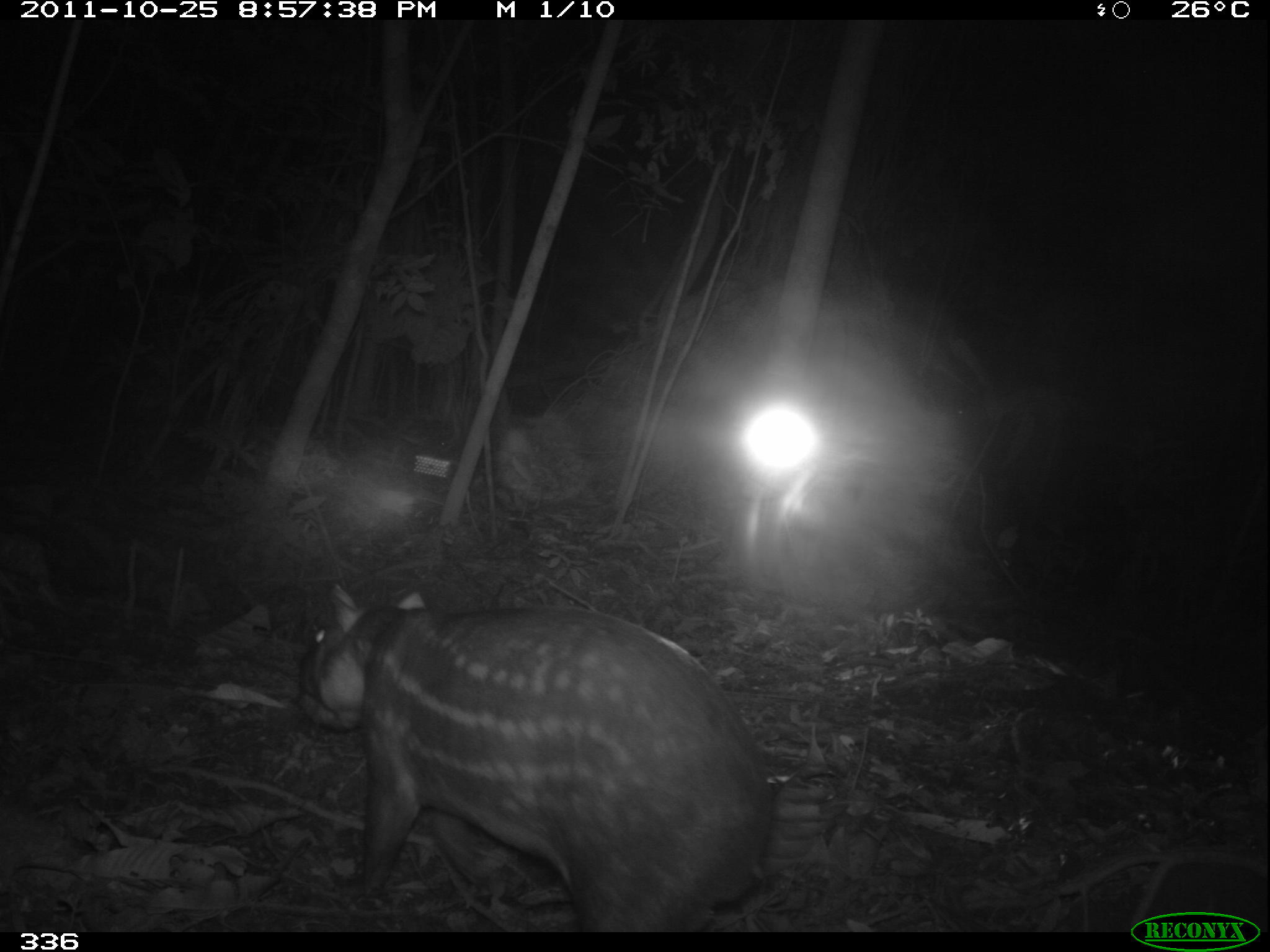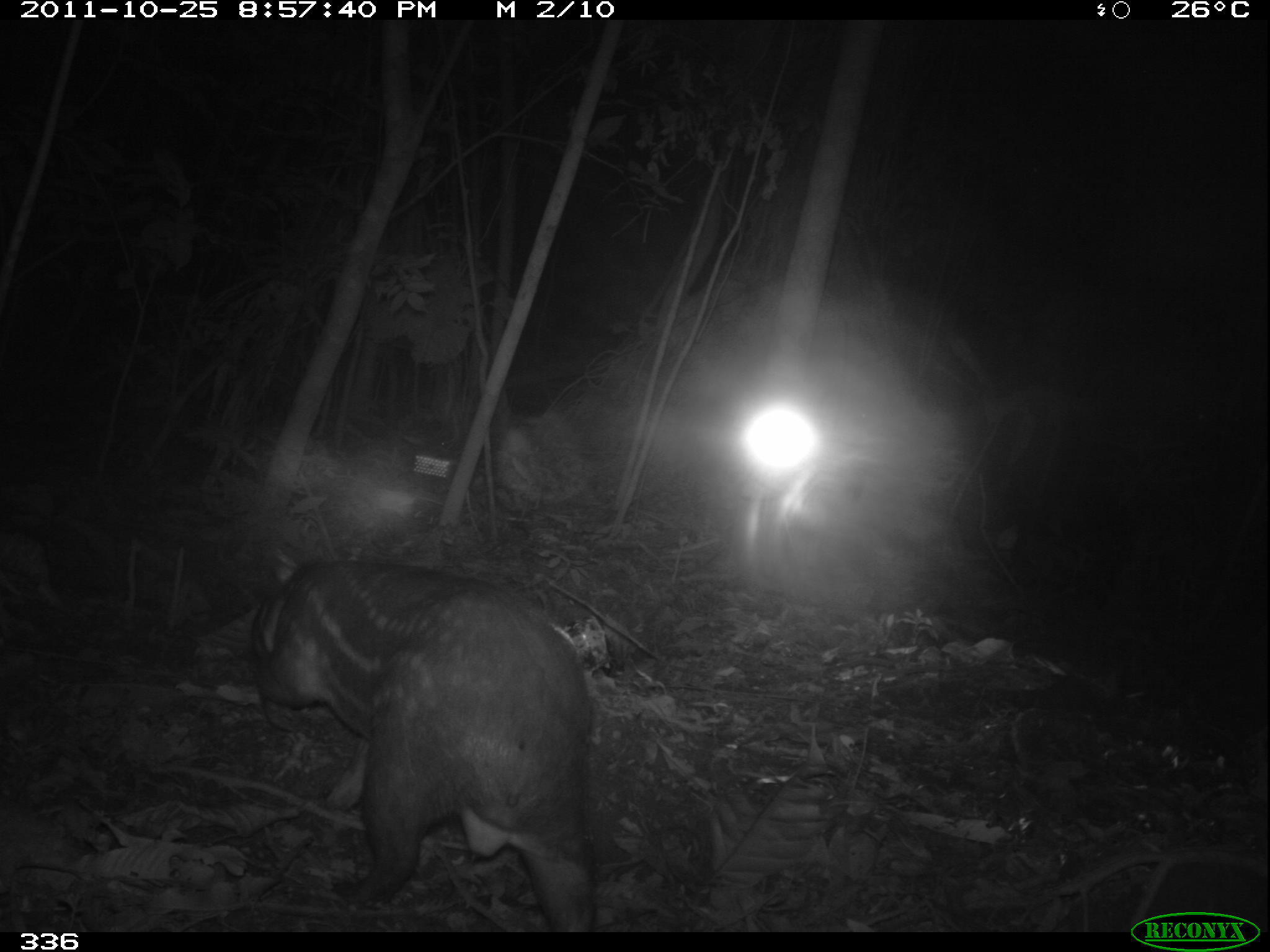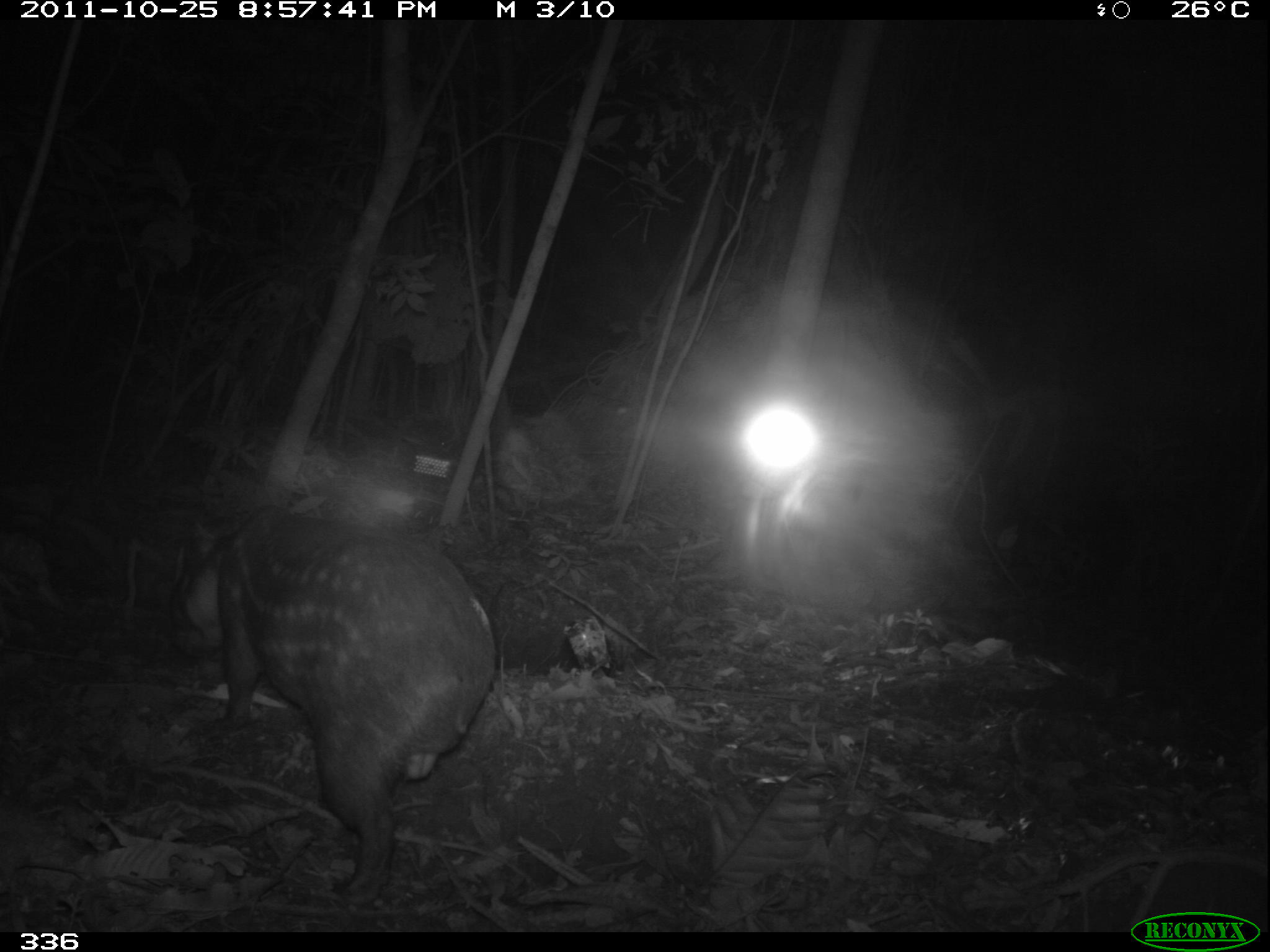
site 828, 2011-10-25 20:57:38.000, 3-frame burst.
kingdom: Animalia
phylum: Chordata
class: Mammalia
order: Rodentia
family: Cuniculidae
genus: Cuniculus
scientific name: Cuniculus paca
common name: spotted paca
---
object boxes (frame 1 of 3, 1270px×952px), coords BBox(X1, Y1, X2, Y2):
cuniculus paca: BBox(295, 579, 774, 929)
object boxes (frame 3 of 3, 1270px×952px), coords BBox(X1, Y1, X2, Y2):
cuniculus paca: BBox(166, 502, 496, 905)